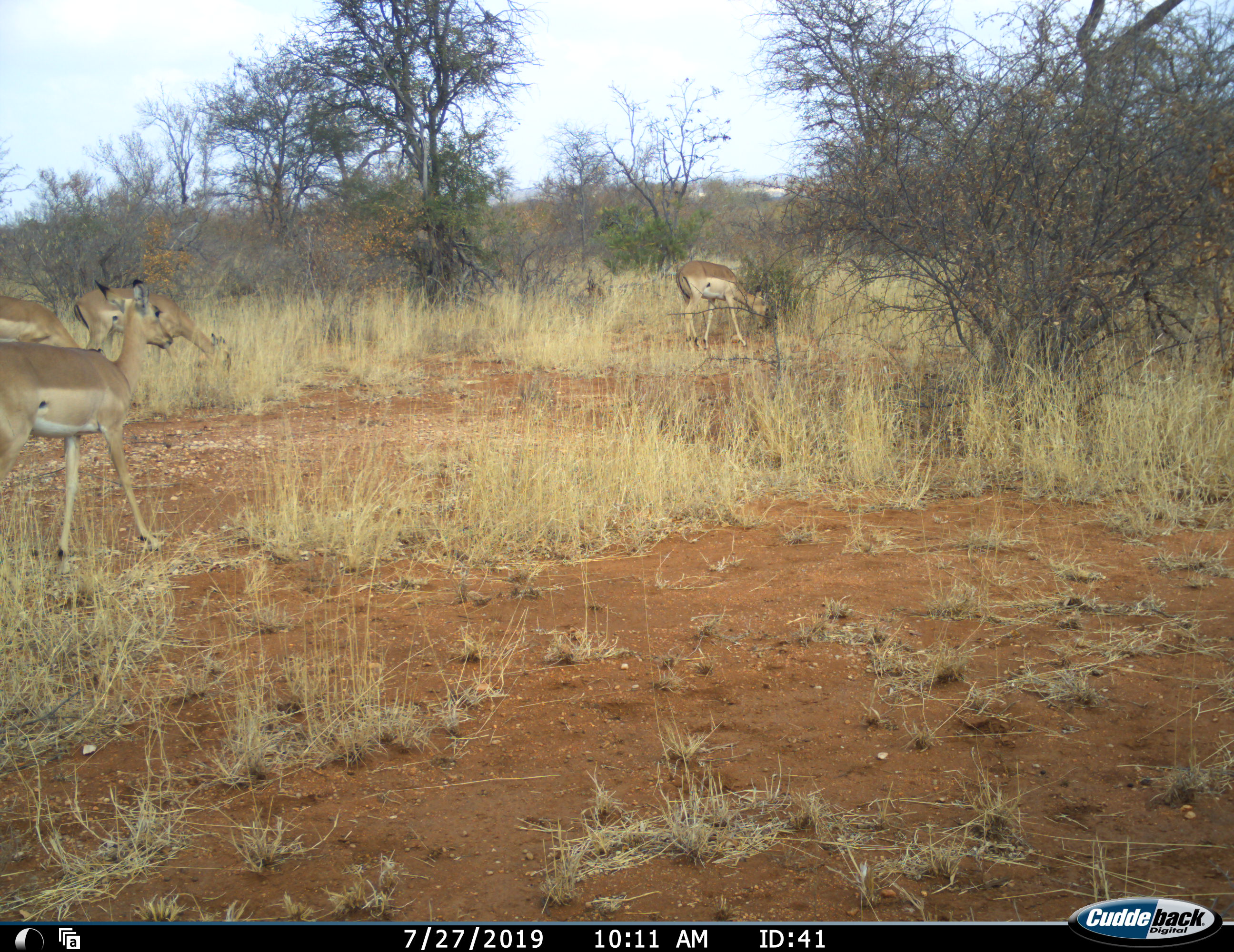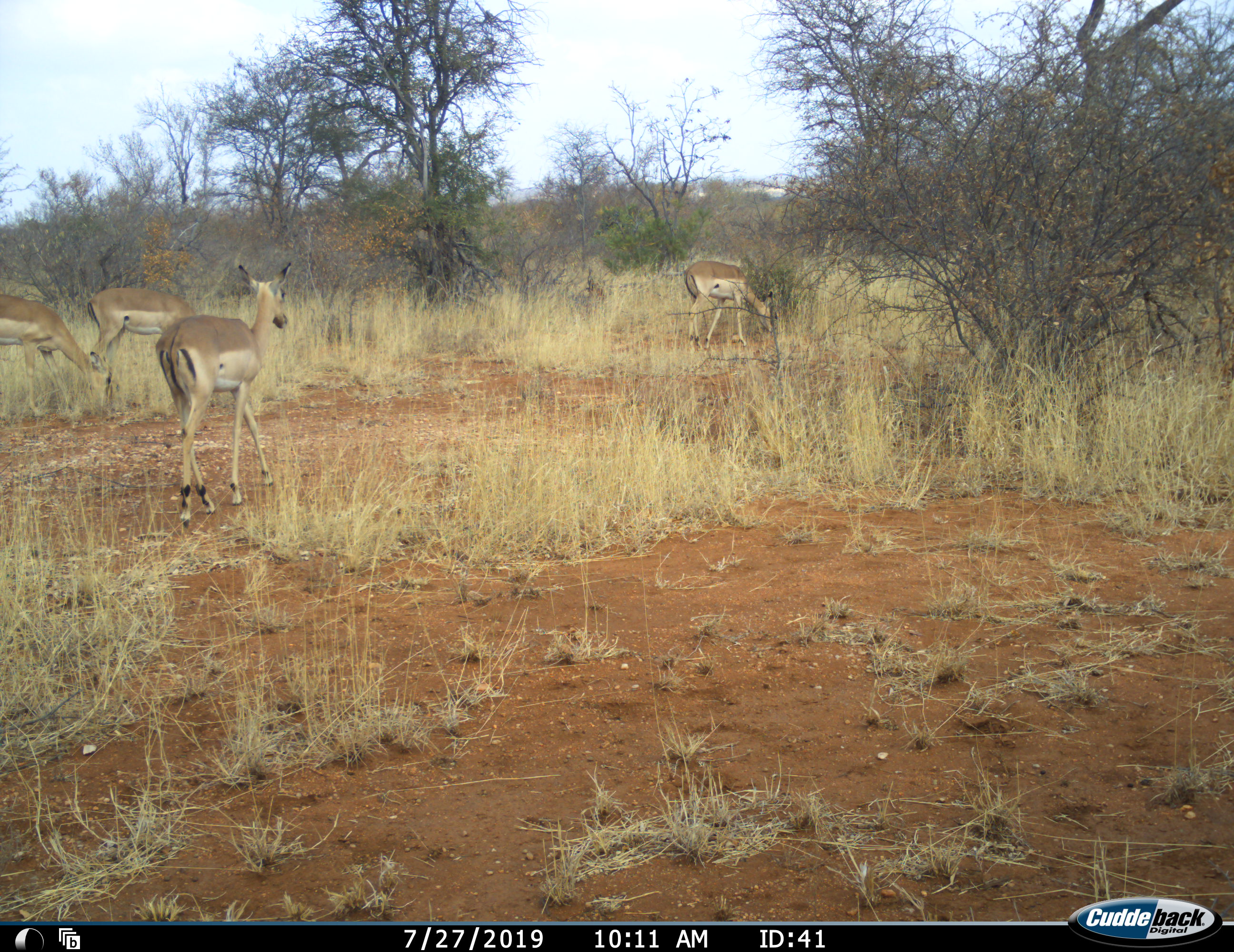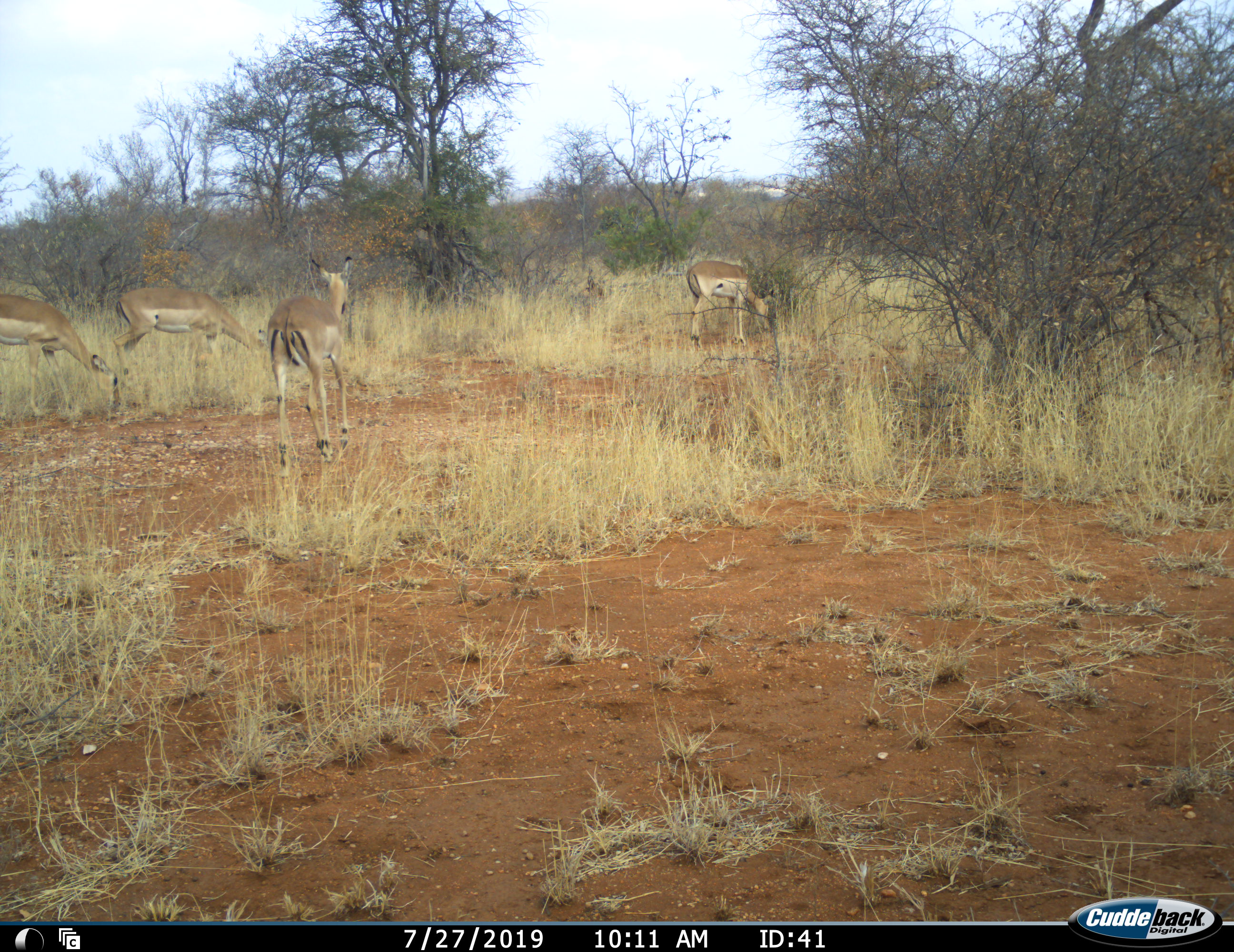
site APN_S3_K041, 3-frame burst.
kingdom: Animalia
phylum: Chordata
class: Mammalia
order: Artiodactyla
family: Bovidae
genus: Aepyceros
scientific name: Aepyceros melampus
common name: impala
Impala (Aepyceros melampus), count 4. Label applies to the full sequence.